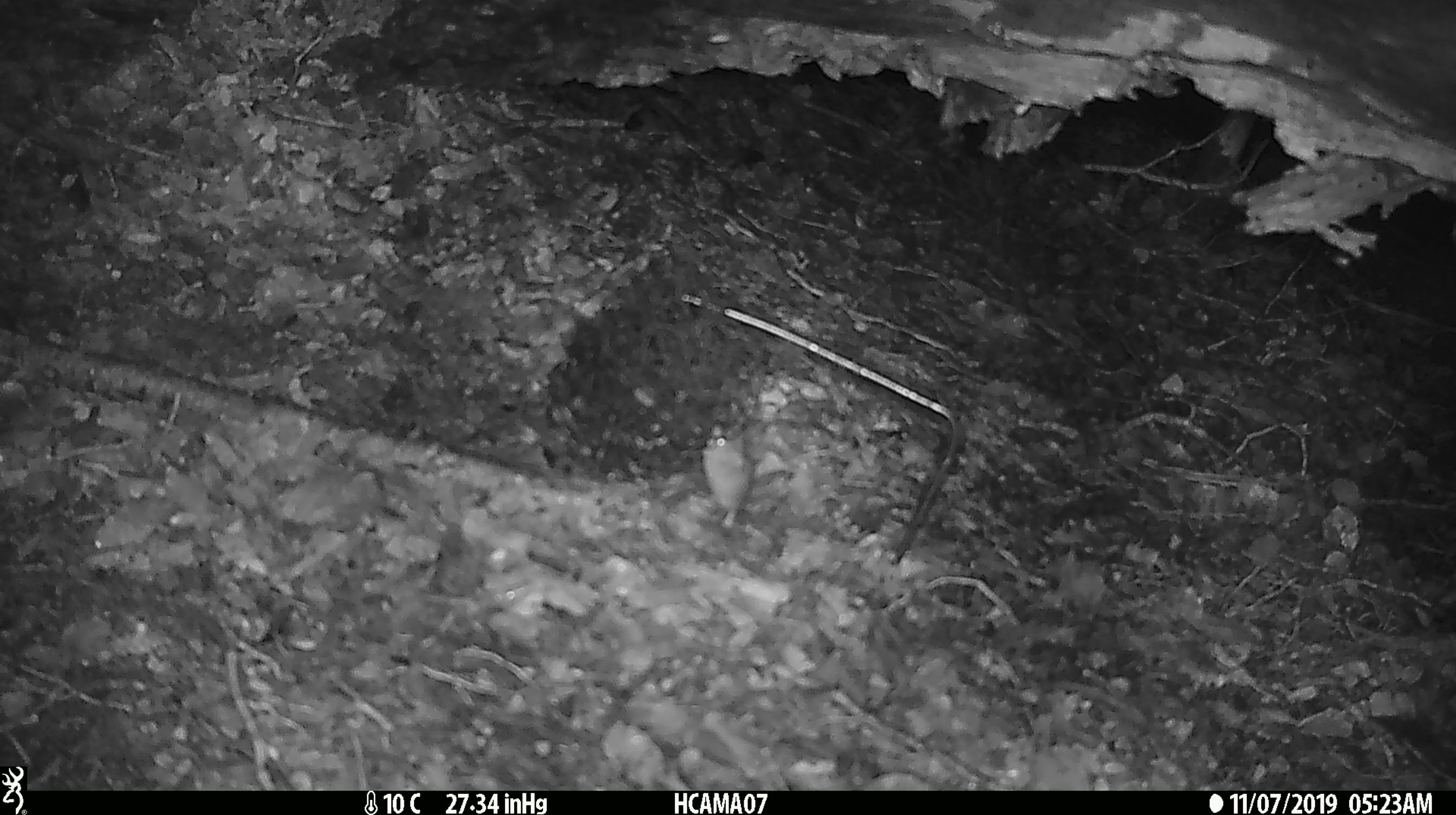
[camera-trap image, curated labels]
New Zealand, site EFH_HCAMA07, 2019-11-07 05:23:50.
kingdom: Animalia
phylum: Chordata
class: Mammalia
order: Rodentia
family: Muridae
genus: Mus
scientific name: Mus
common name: mouse